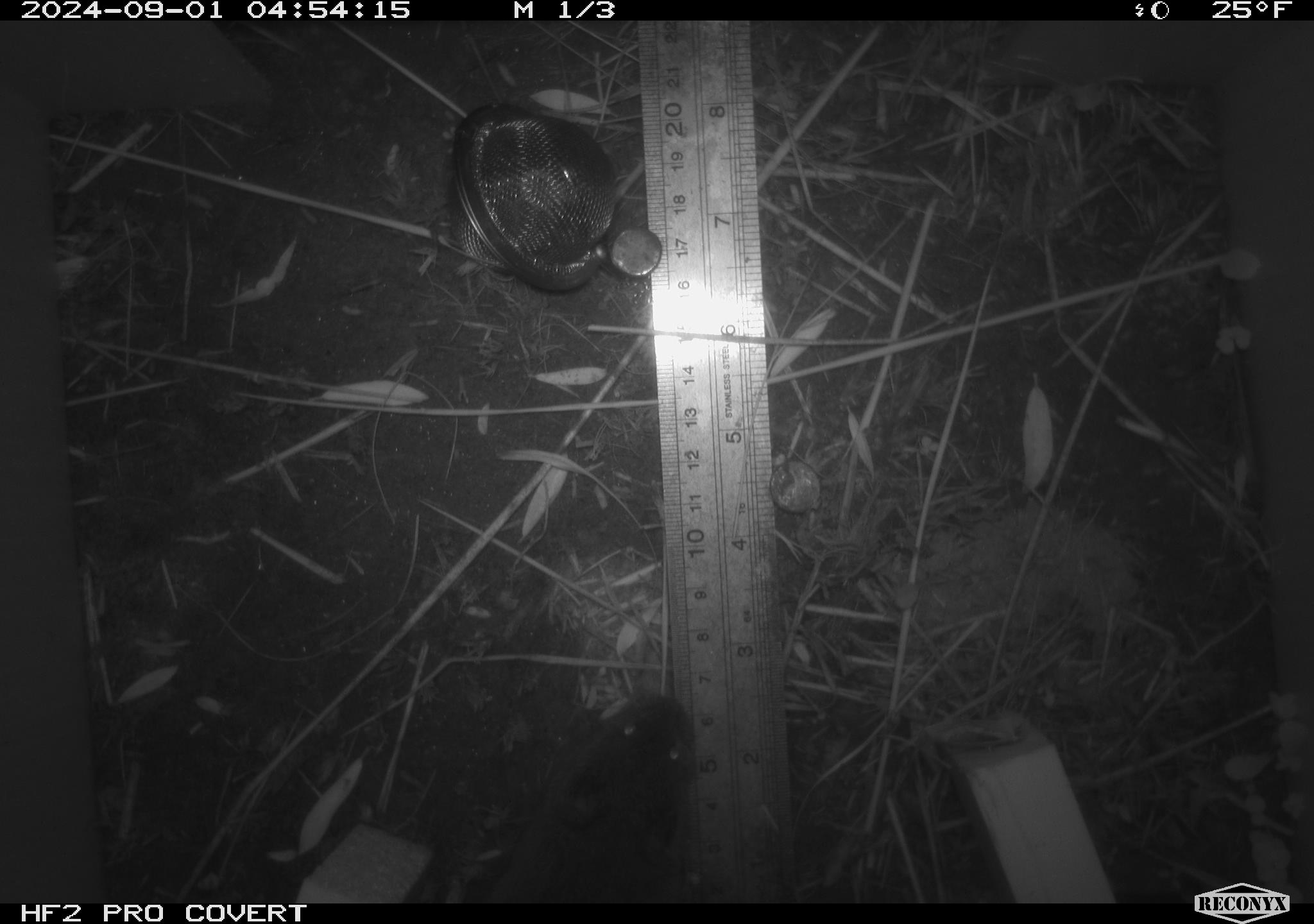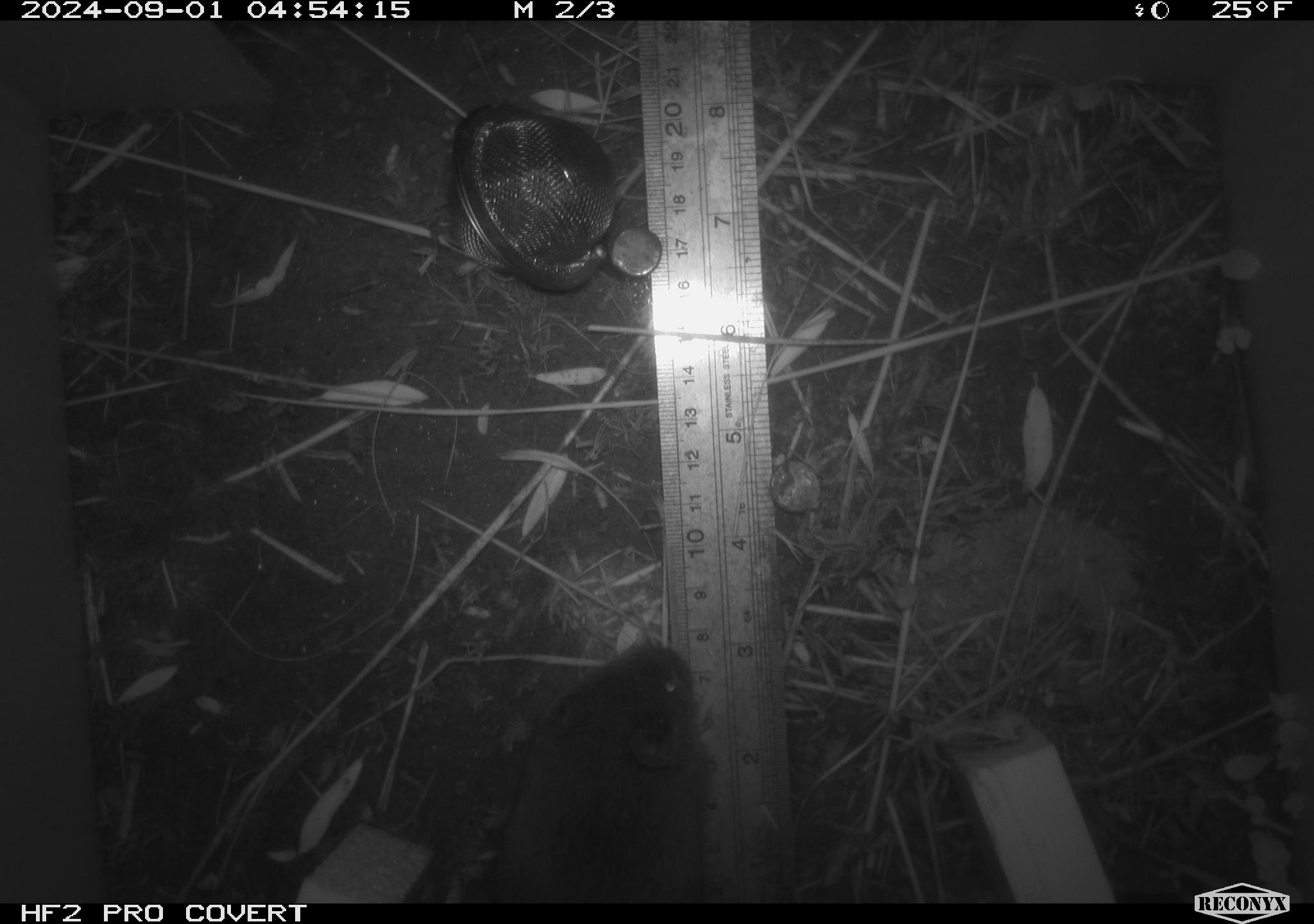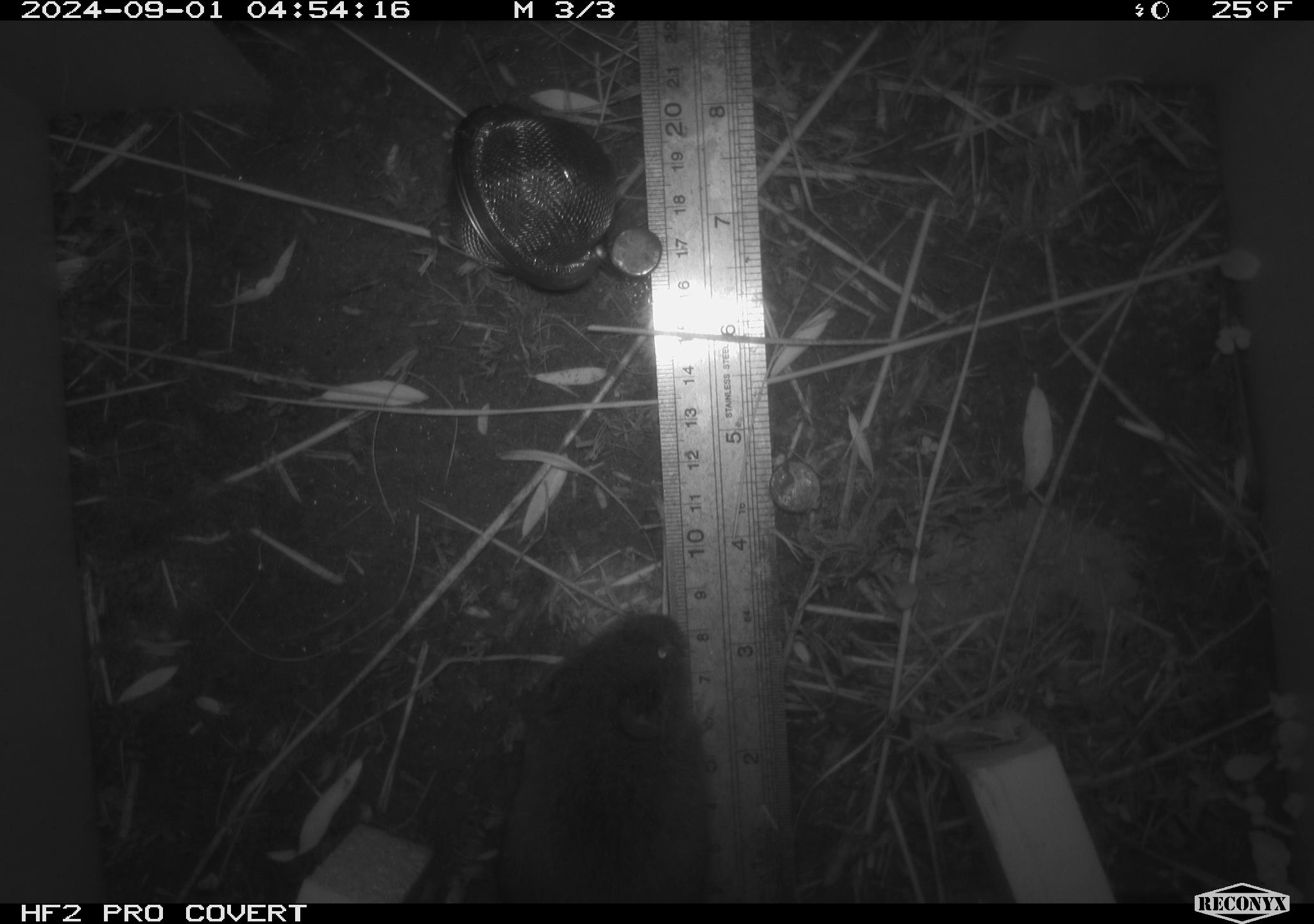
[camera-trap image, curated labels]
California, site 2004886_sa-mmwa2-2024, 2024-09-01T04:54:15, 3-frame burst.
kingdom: Animalia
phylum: Chordata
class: Mammalia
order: Rodentia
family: Cricetidae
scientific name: Arvicolinae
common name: voles, lemmings, and muskrats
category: arvicolinae subfamily